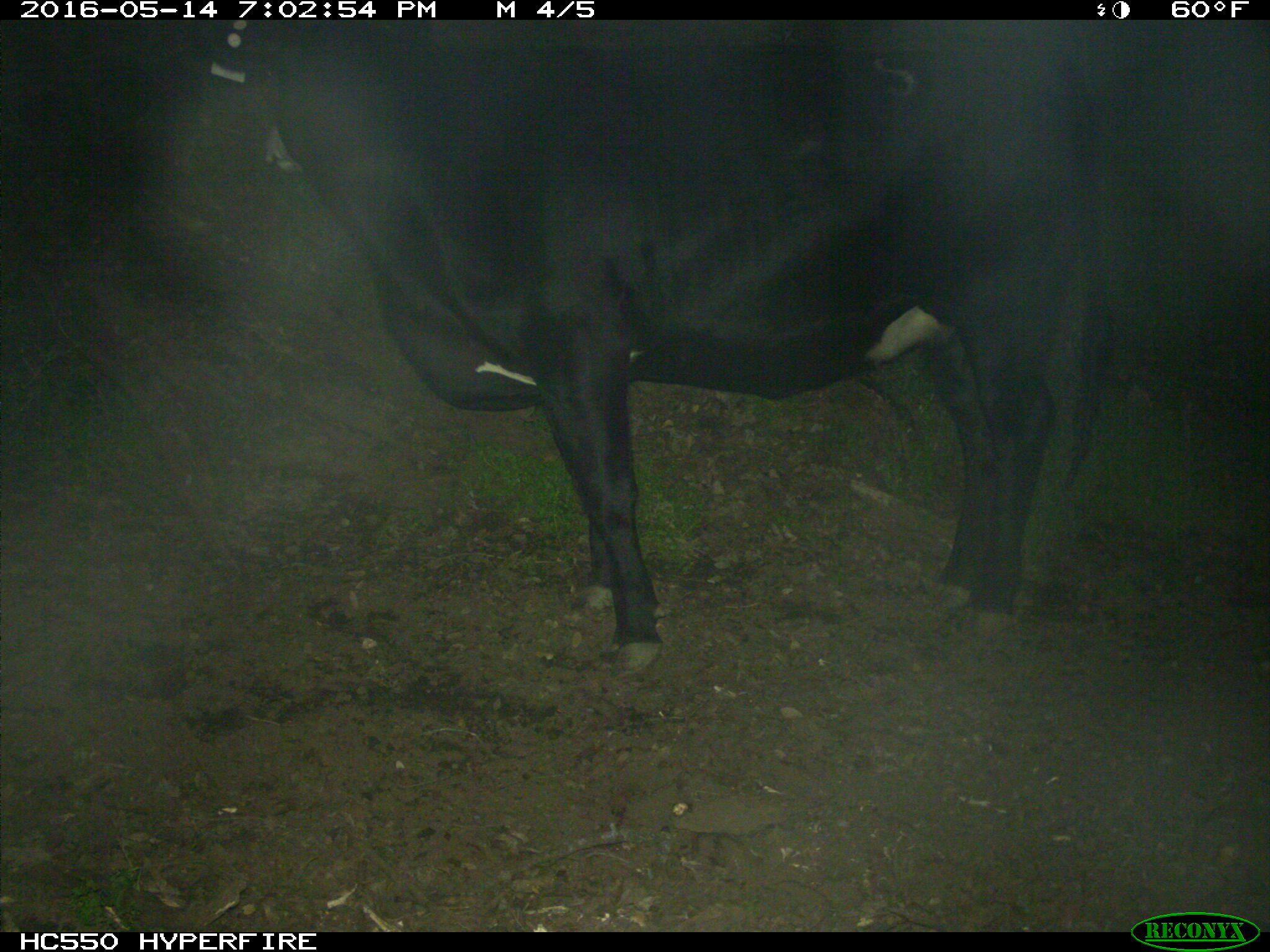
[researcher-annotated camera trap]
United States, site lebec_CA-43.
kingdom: Animalia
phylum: Chordata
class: Mammalia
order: Artiodactyla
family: Bovidae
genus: Bos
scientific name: Bos taurus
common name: domestic cow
Bos taurus (domestic cow).